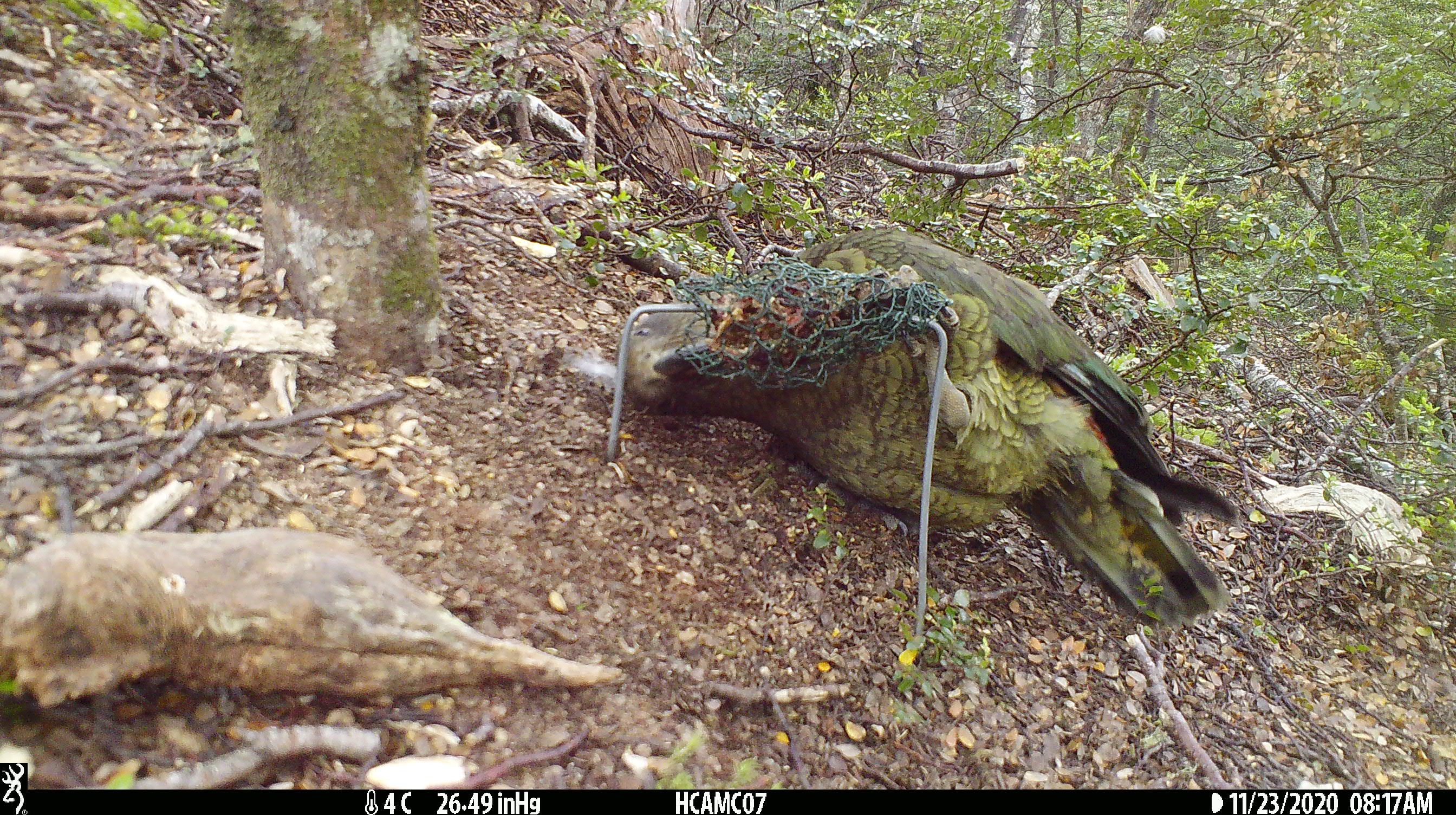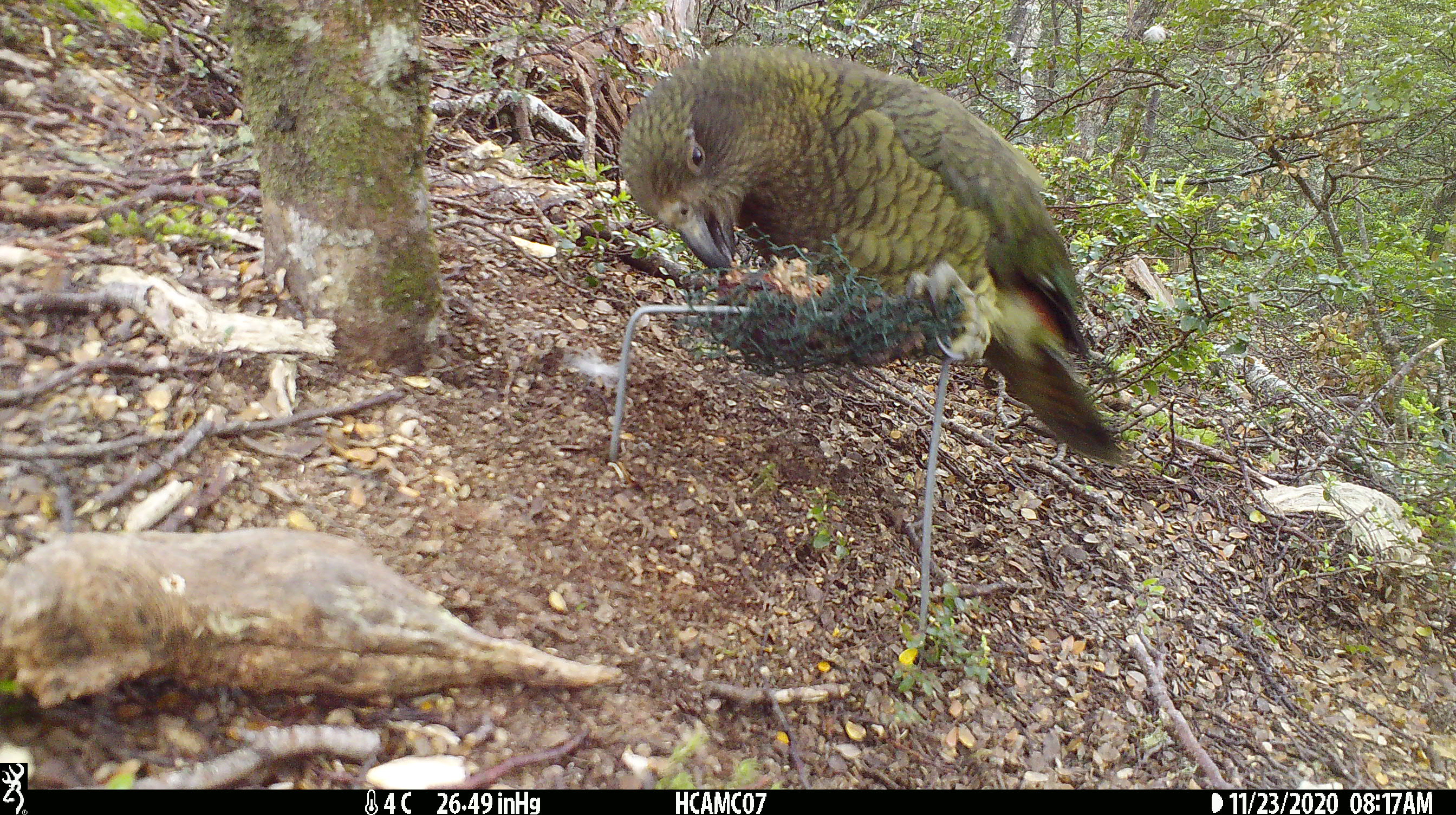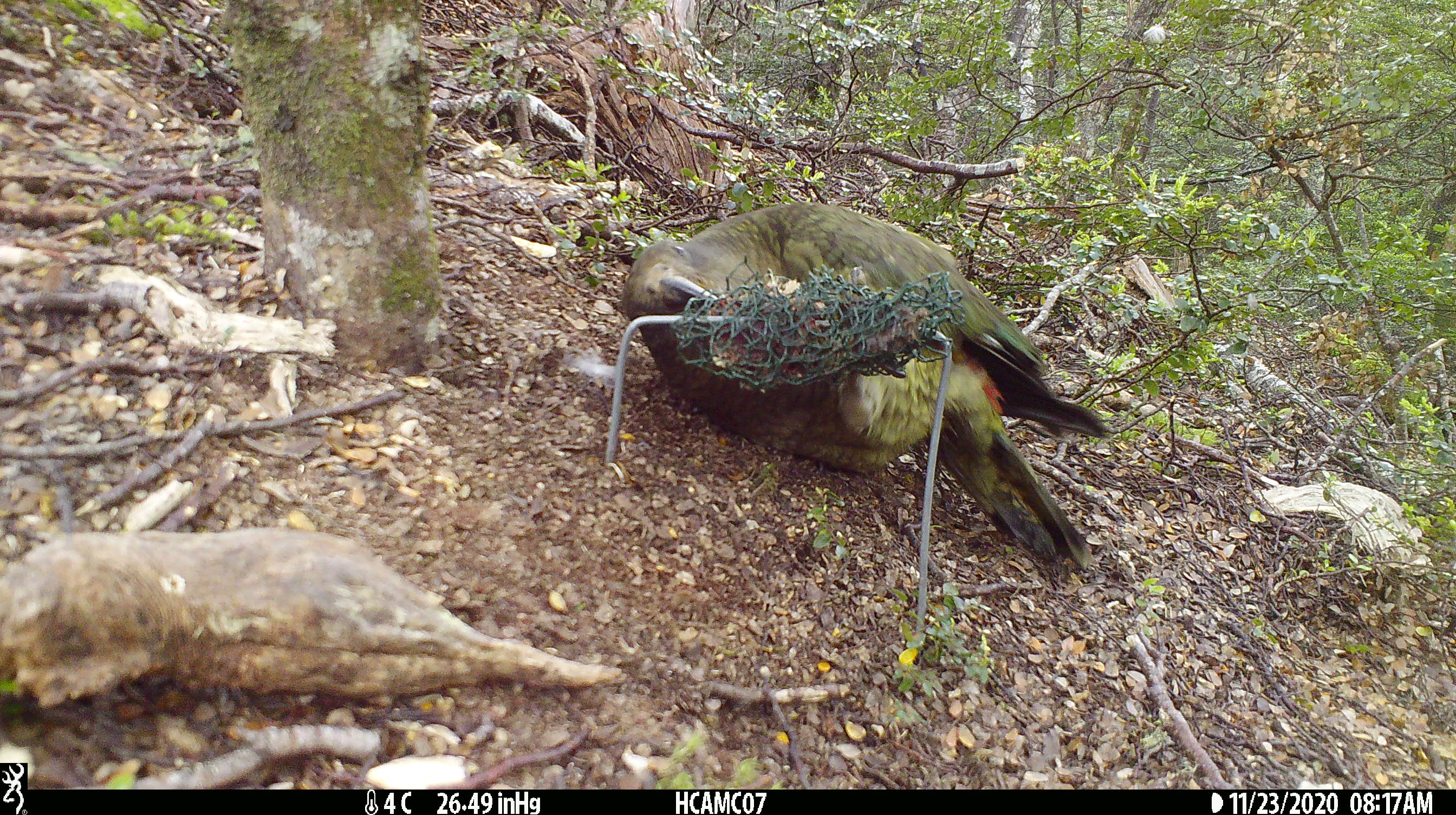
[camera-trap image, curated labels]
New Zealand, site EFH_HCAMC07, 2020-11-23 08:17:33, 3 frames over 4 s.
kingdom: Animalia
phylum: Chordata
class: Aves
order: Psittaciformes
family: Strigopidae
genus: Nestor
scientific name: Nestor notabilis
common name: kea